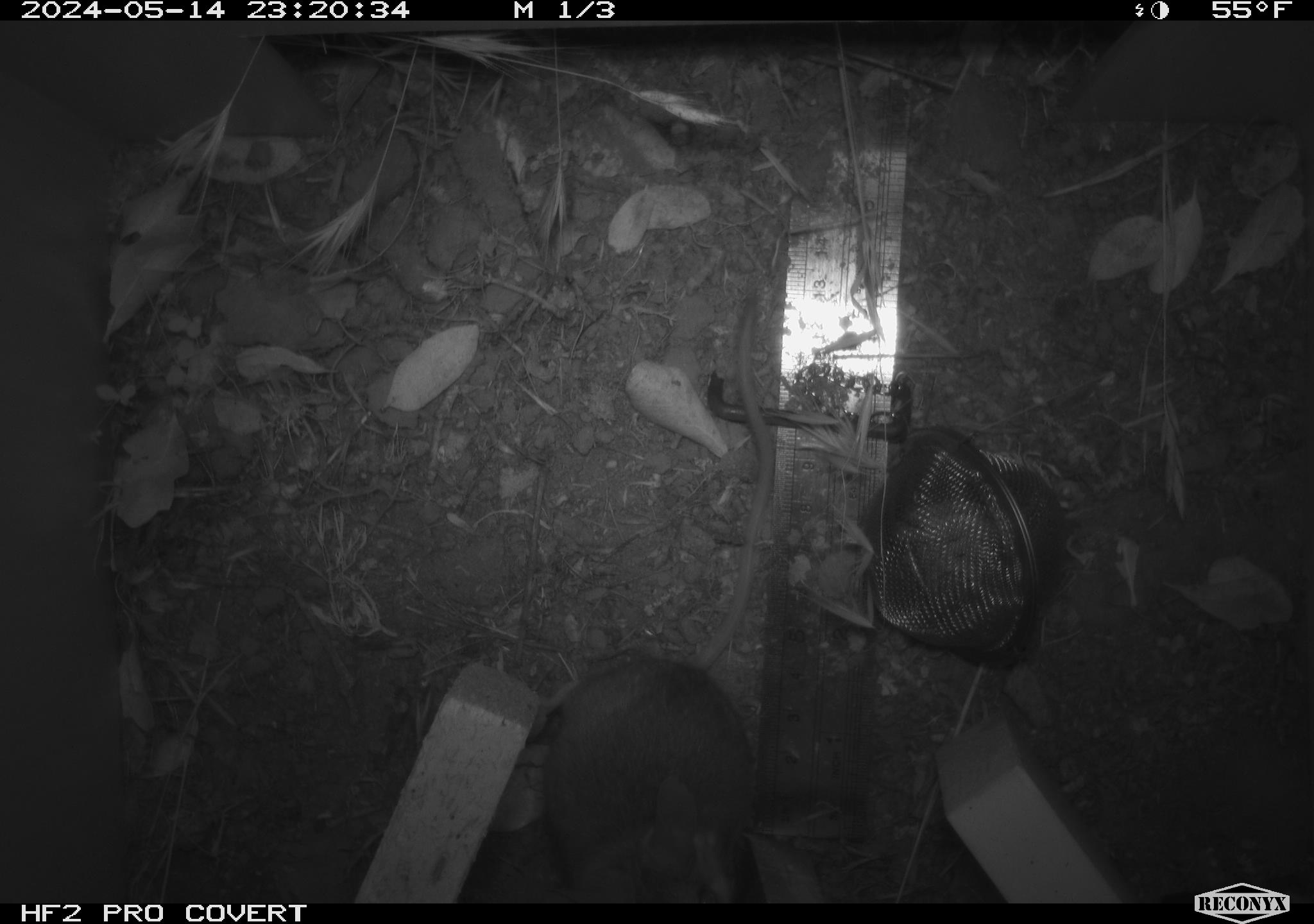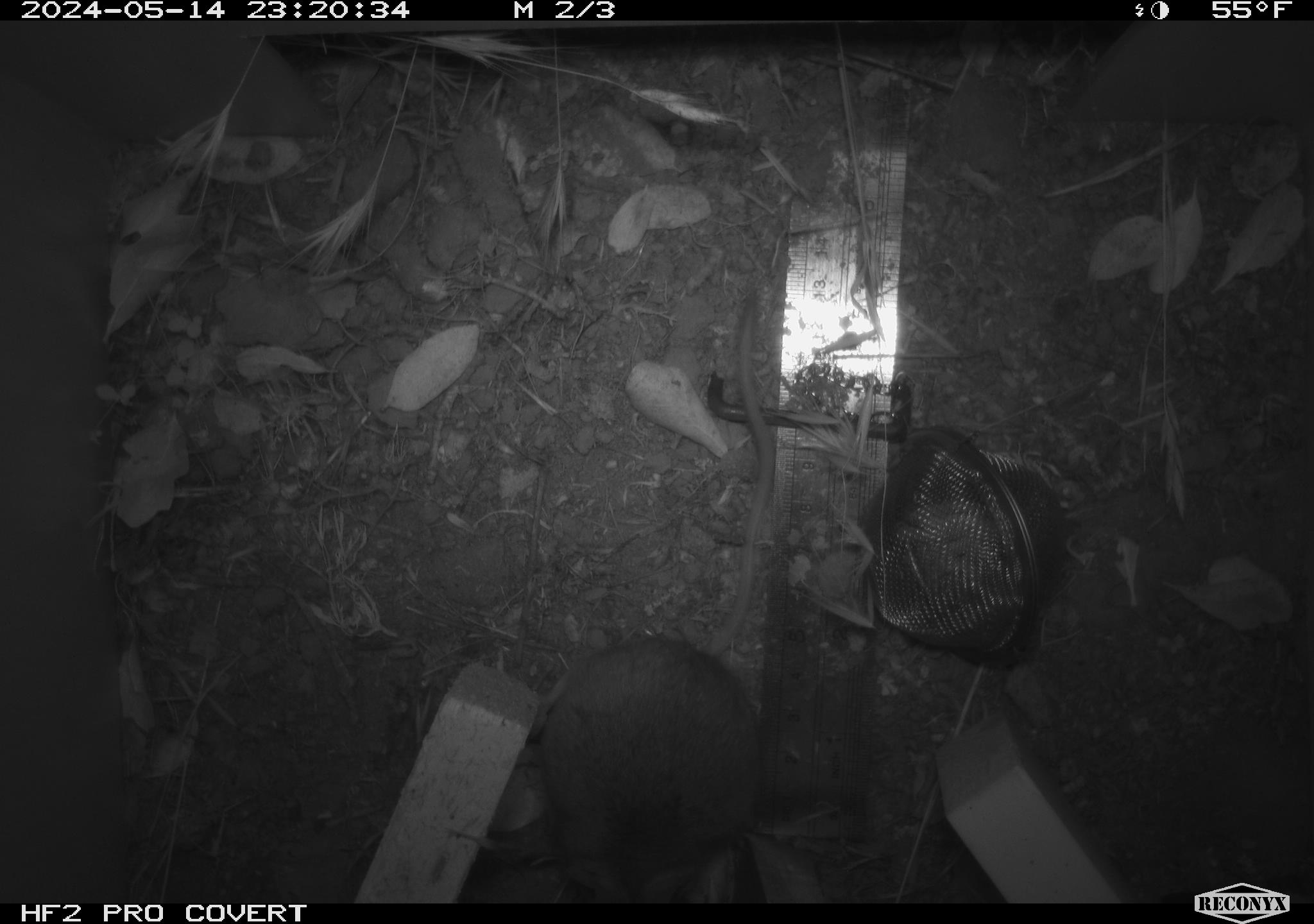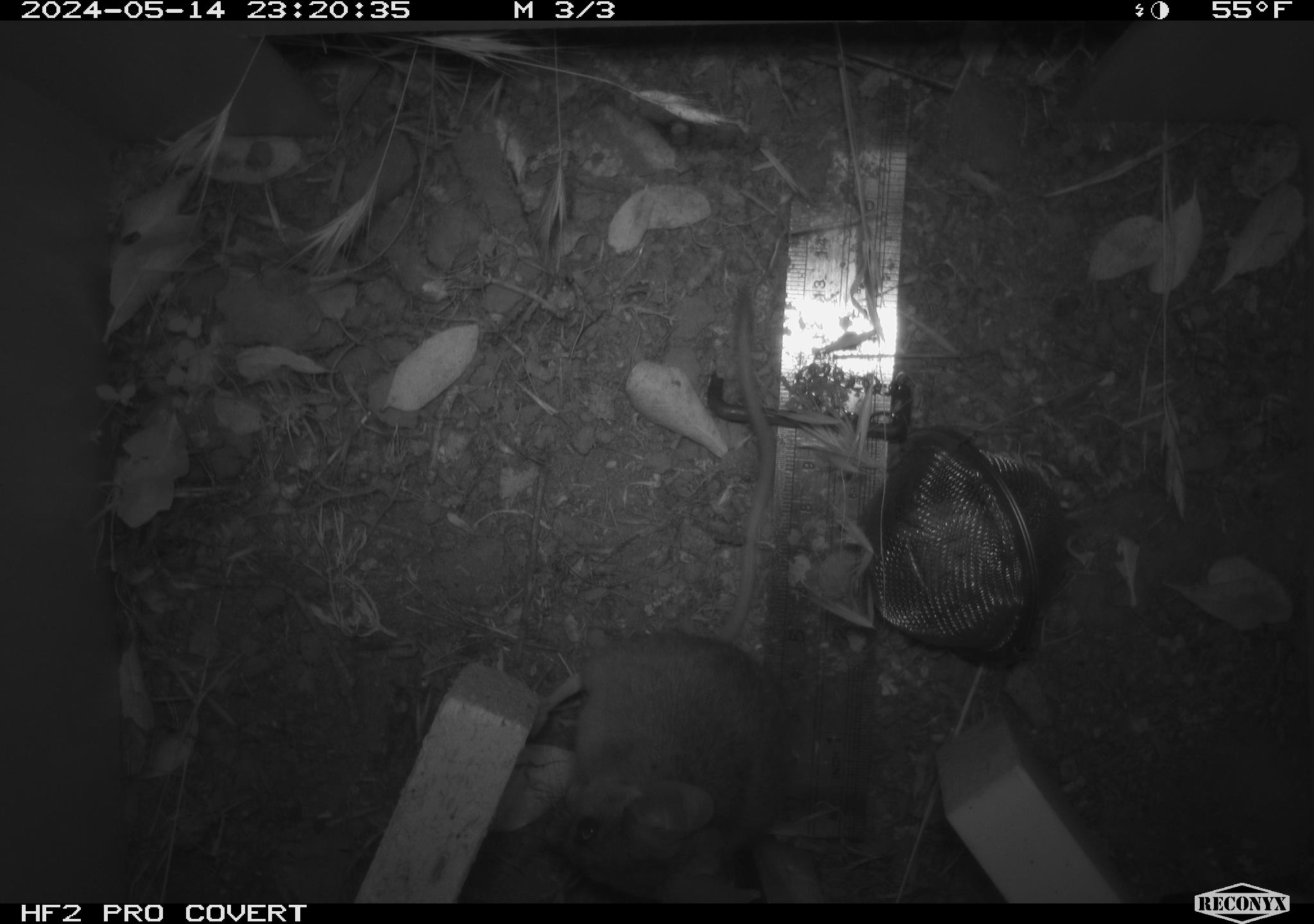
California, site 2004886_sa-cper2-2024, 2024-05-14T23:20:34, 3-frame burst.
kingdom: Animalia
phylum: Chordata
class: Mammalia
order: Rodentia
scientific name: Rodentia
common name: rodent